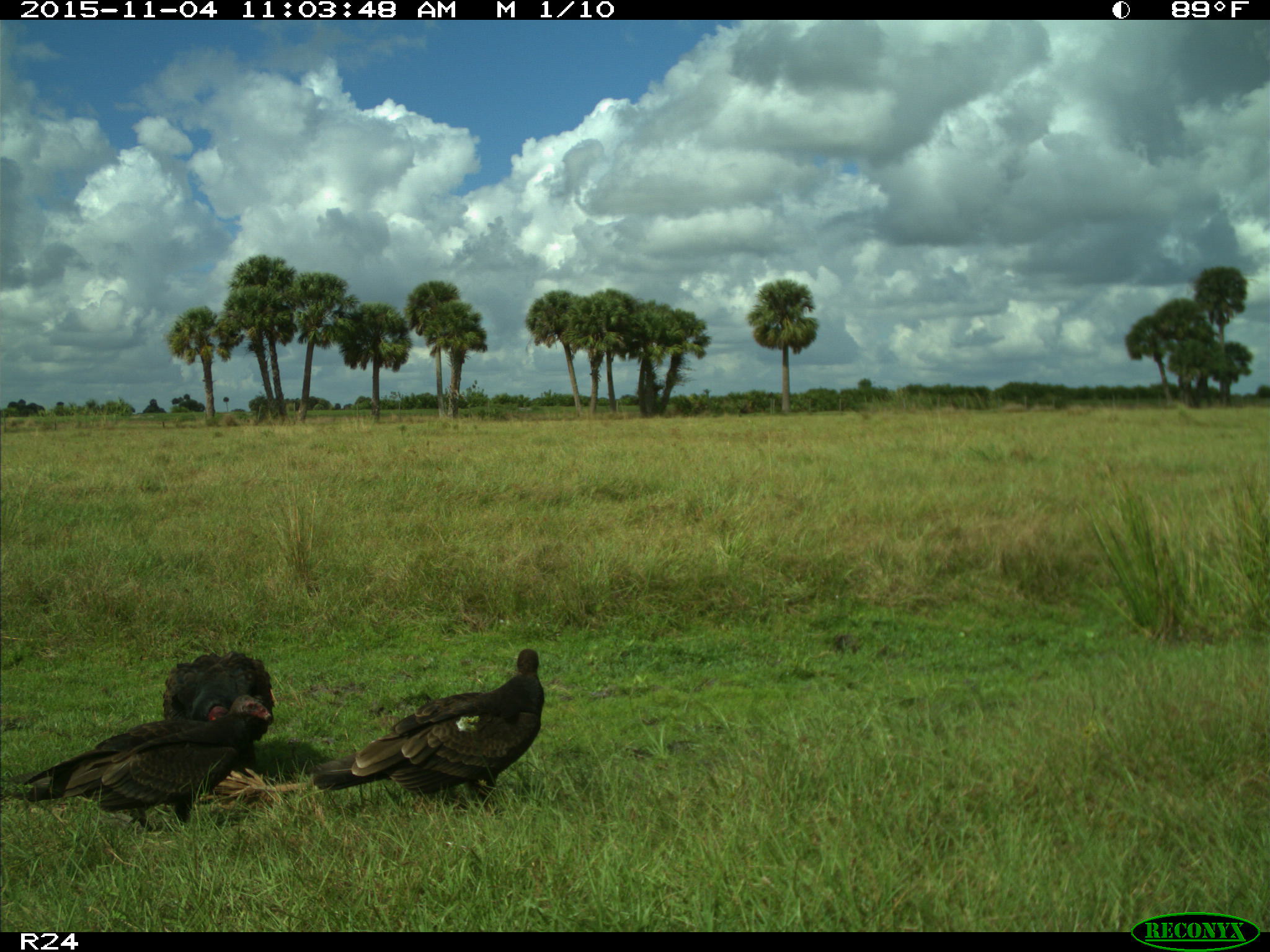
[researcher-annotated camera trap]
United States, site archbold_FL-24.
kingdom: Animalia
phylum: Chordata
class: Aves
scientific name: Aves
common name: birds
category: unidentified bird